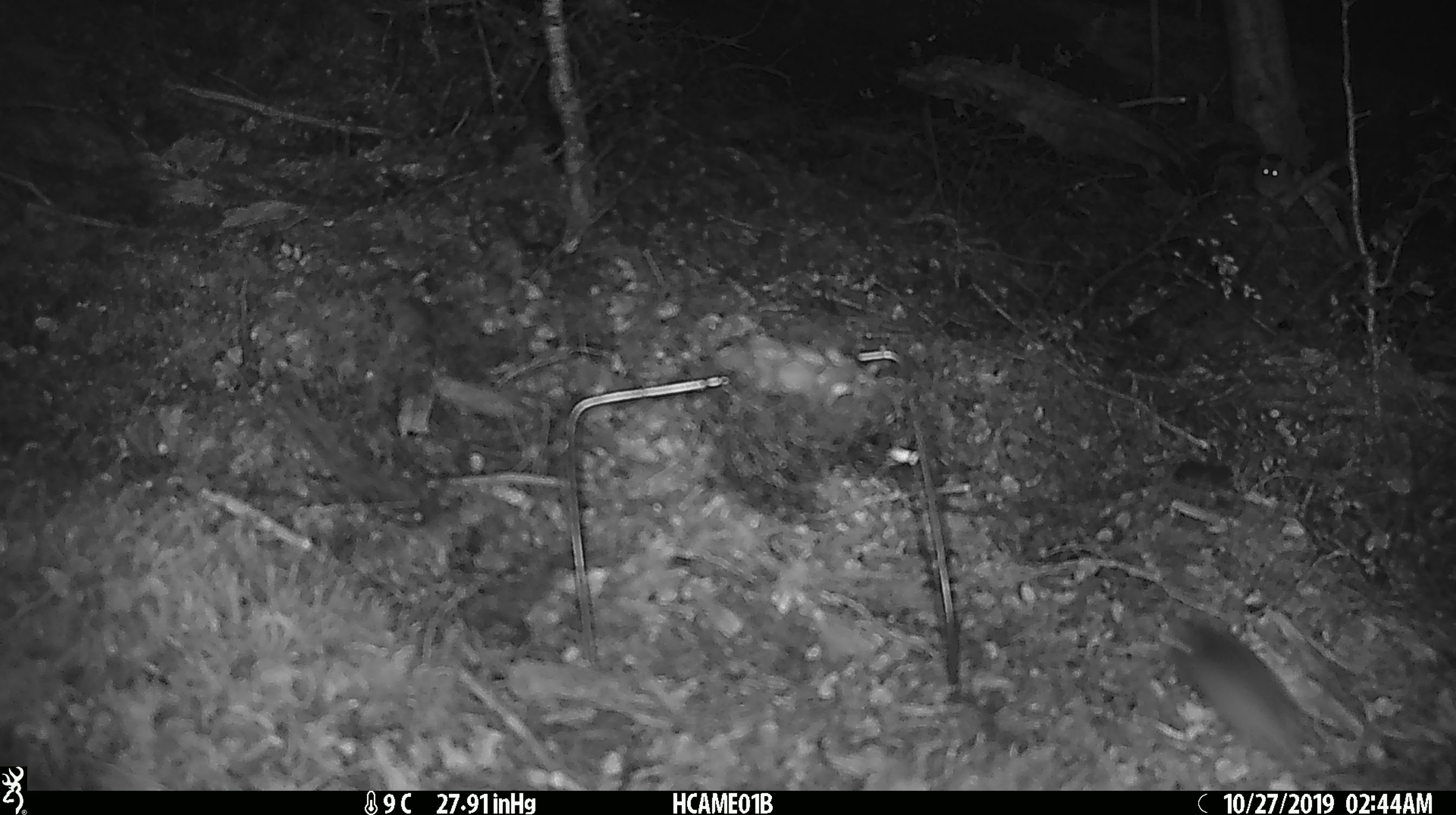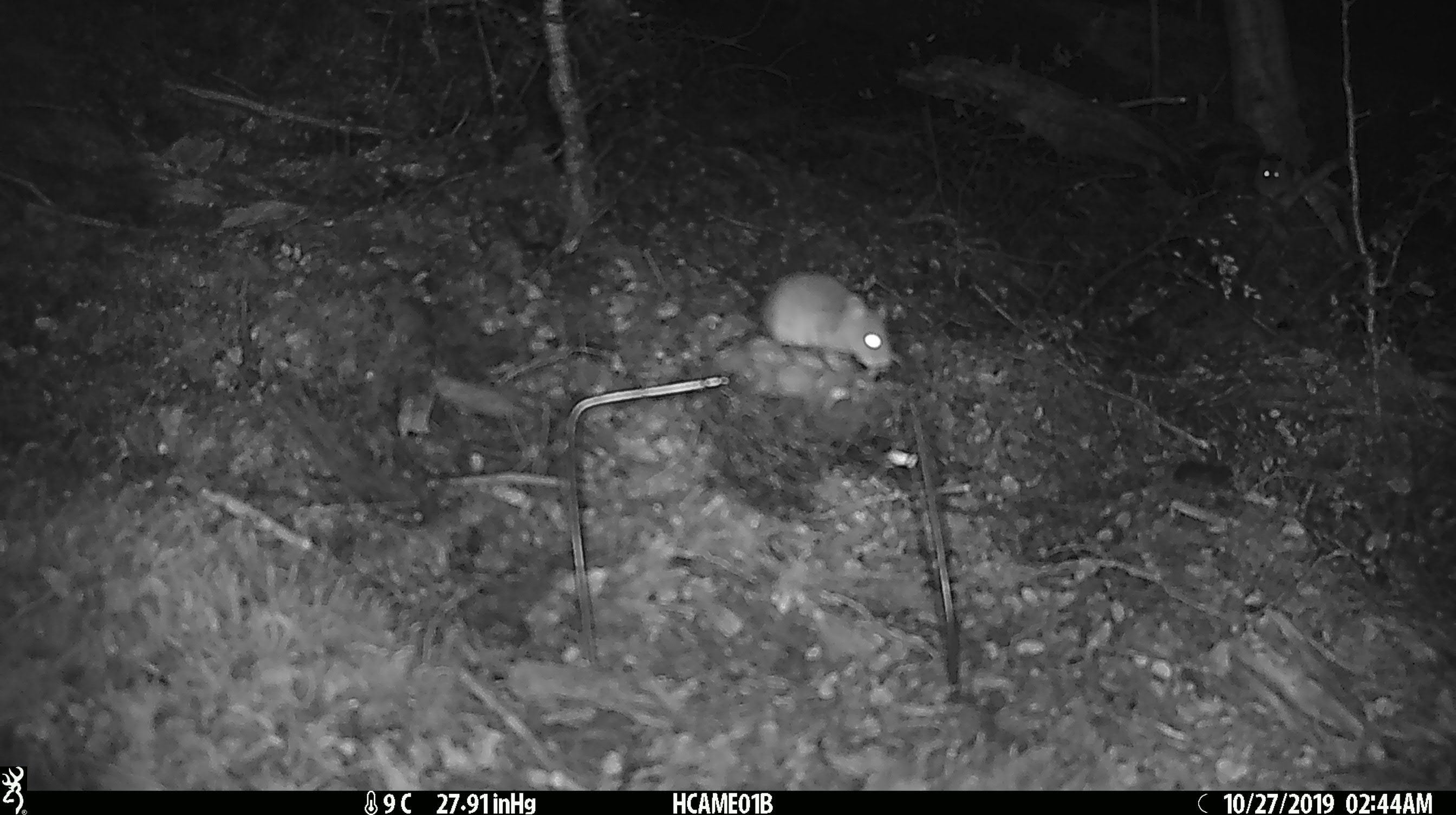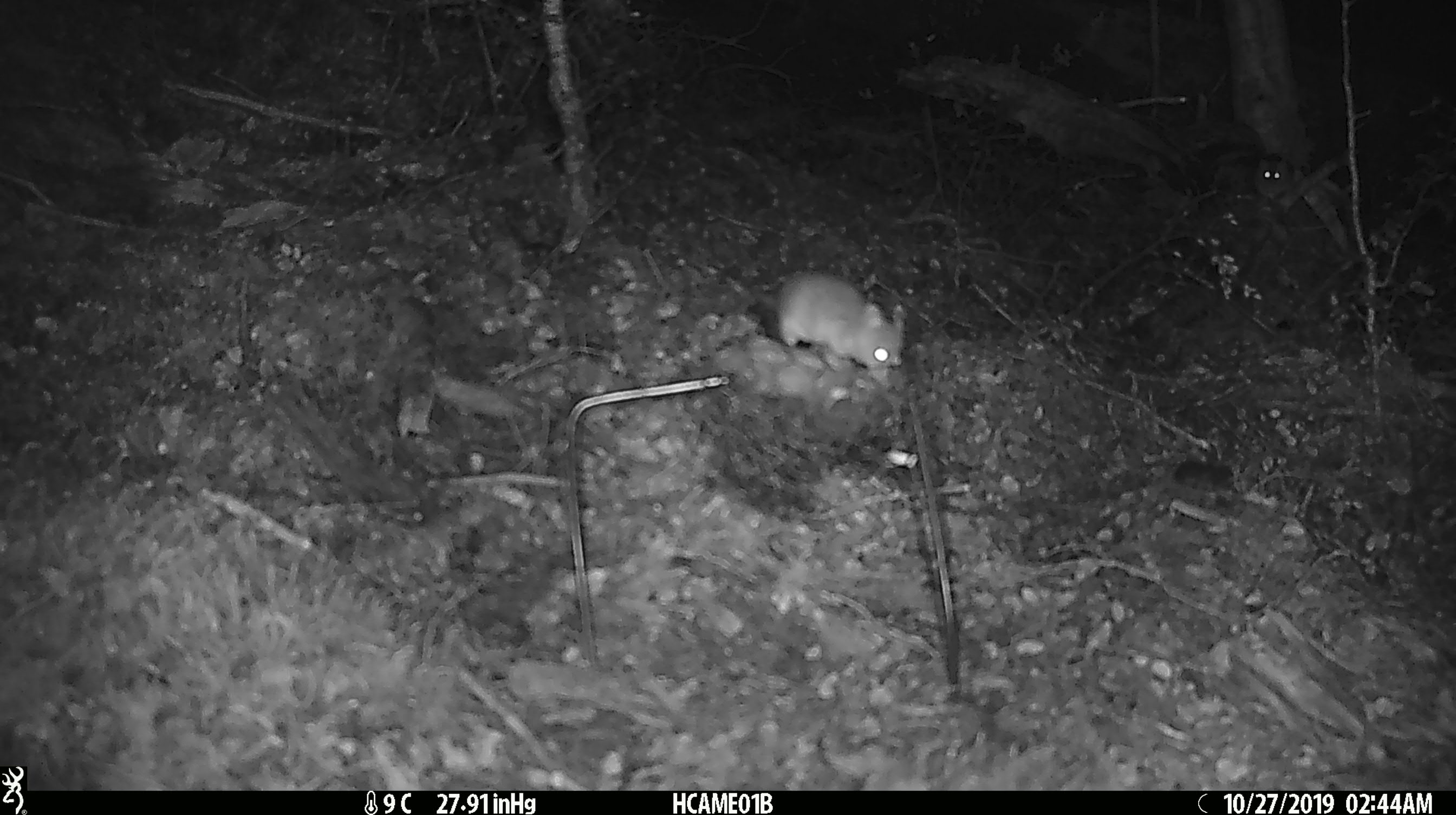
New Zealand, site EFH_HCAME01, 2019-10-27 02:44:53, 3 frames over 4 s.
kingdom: Animalia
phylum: Chordata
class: Mammalia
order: Rodentia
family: Muridae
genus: Mus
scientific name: Mus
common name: mouse